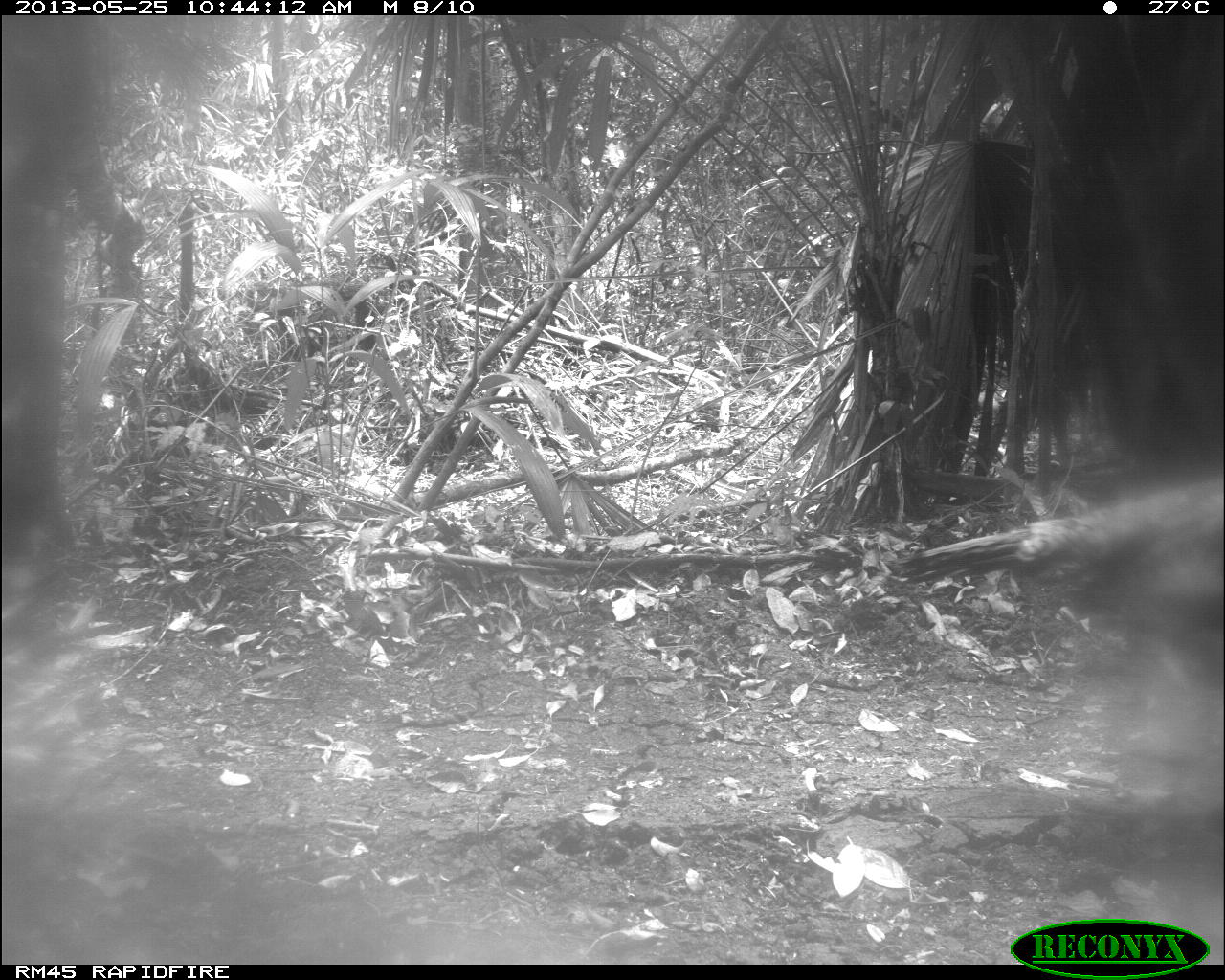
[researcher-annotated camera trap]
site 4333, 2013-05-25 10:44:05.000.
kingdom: Animalia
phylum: Chordata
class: Aves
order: Galliformes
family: Phasianidae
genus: Meleagris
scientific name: Meleagris ocellata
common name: ocellated turkey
Meleagris ocellata (ocellated turkey), count 1, sex female.